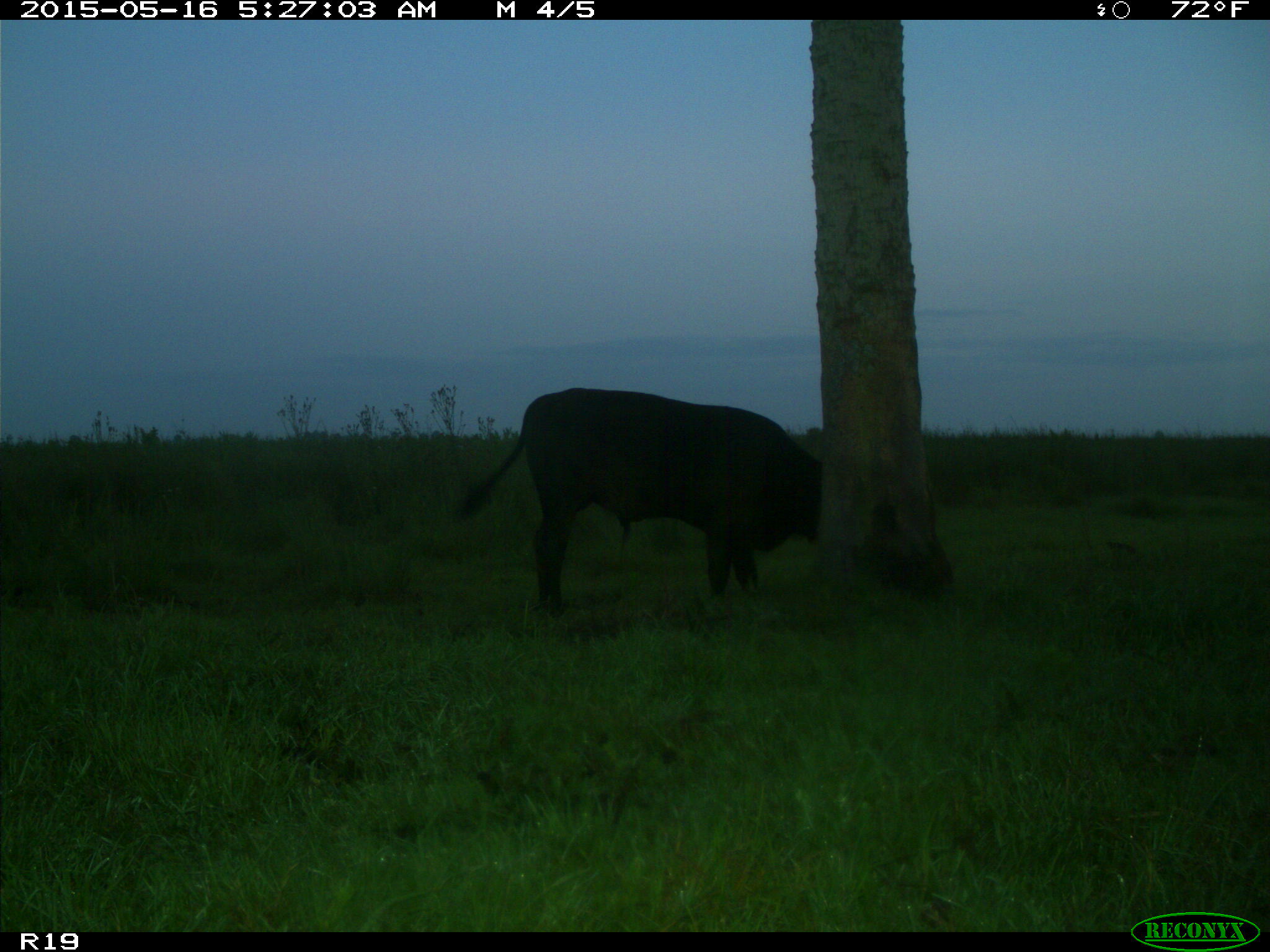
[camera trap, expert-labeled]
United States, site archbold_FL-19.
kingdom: Animalia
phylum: Chordata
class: Mammalia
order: Artiodactyla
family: Bovidae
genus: Bos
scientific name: Bos taurus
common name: domestic cow